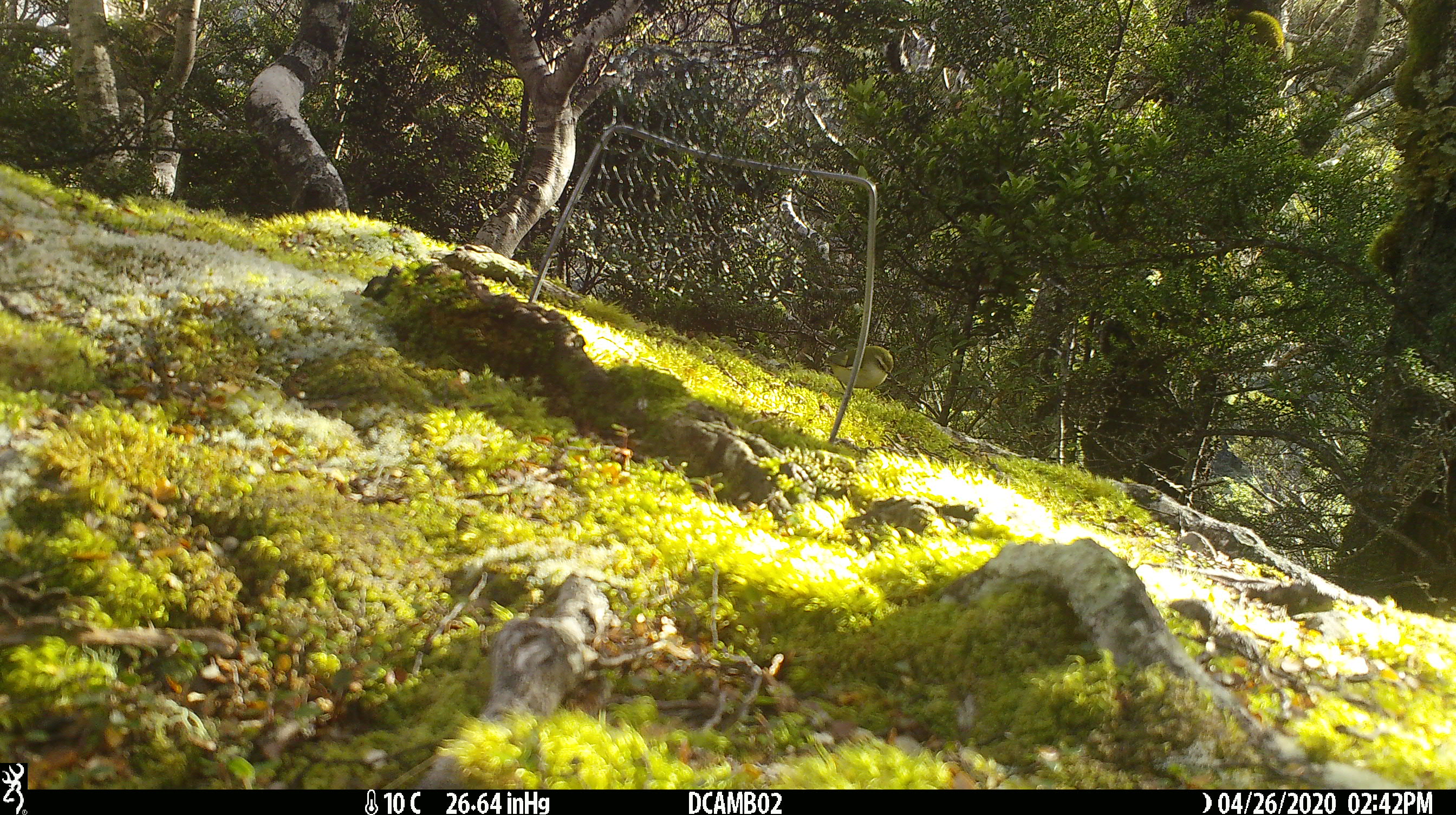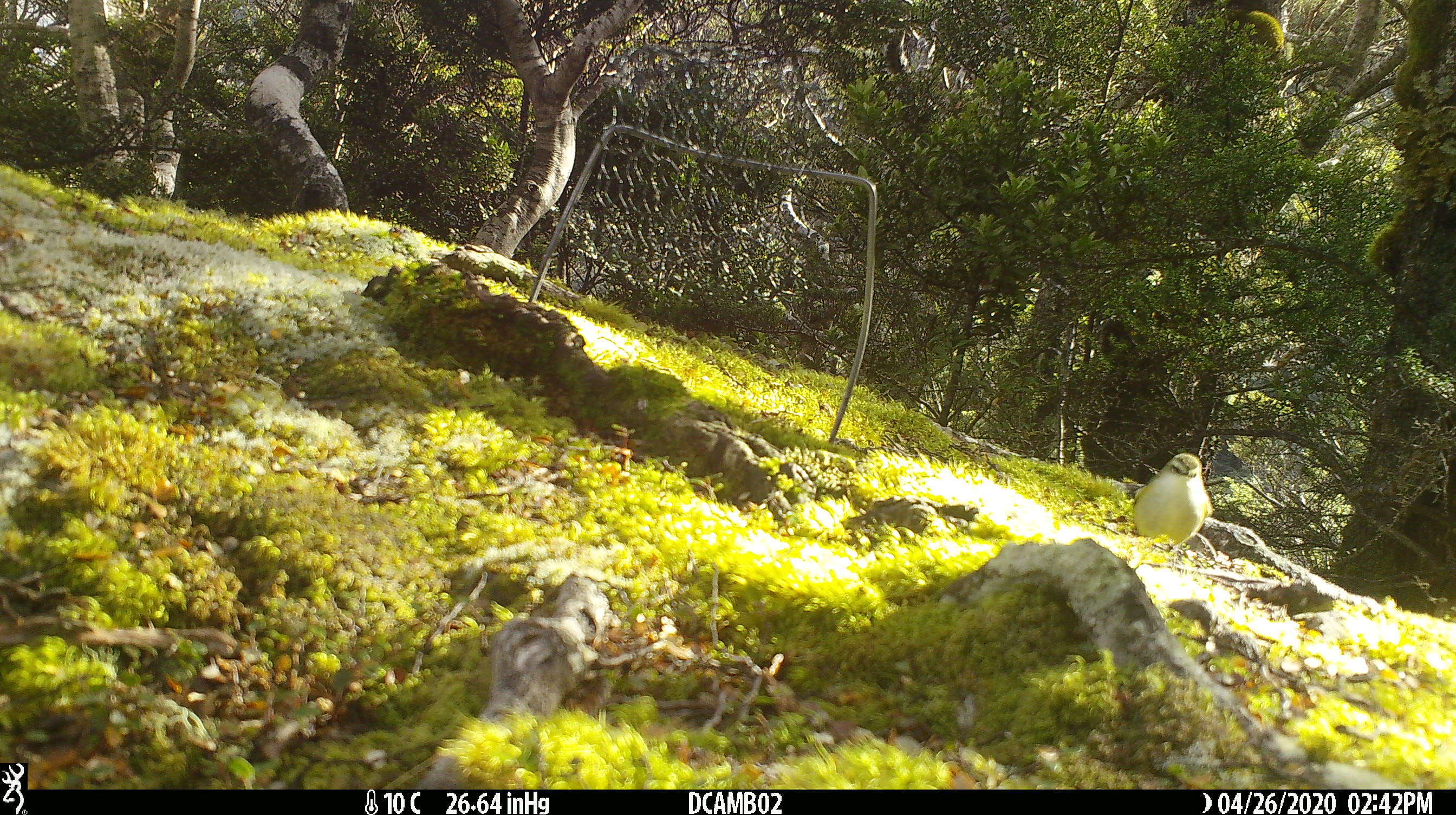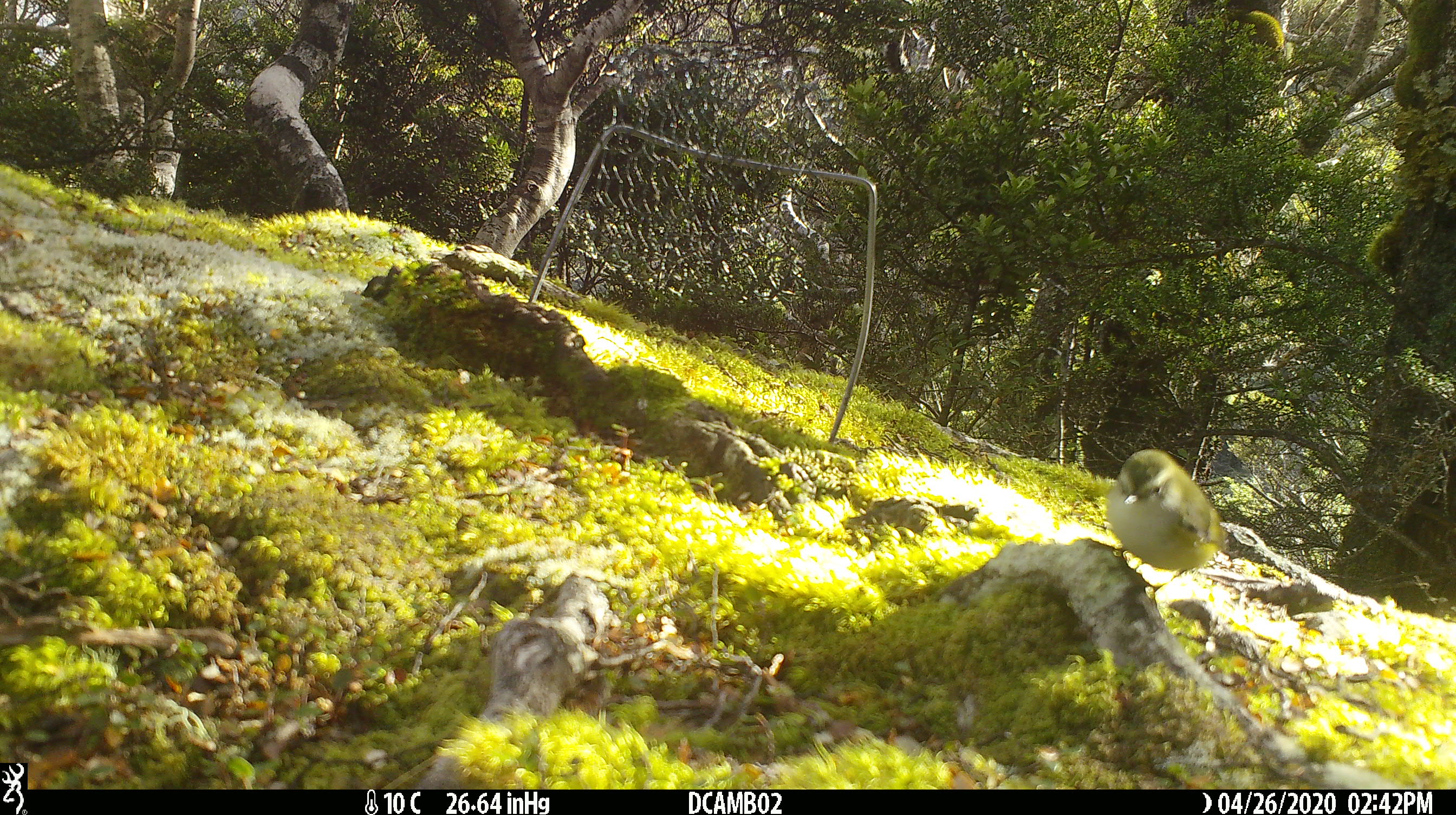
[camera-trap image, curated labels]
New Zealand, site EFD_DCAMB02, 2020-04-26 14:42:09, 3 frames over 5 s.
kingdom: Animalia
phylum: Chordata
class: Aves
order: Passeriformes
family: Acanthisittidae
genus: Acanthisitta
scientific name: Acanthisitta chloris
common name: rifleman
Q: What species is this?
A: Rifleman (Acanthisitta chloris).